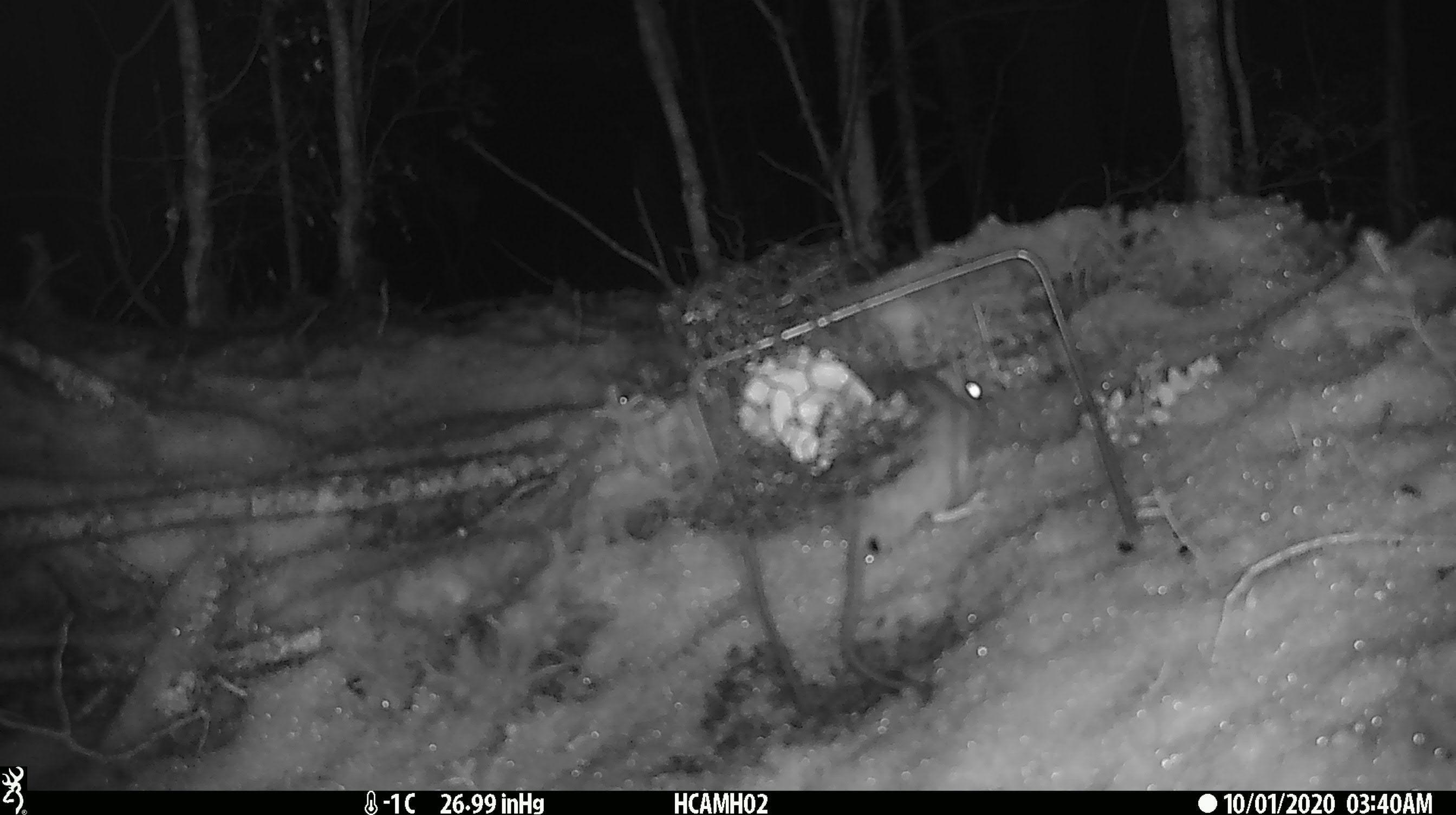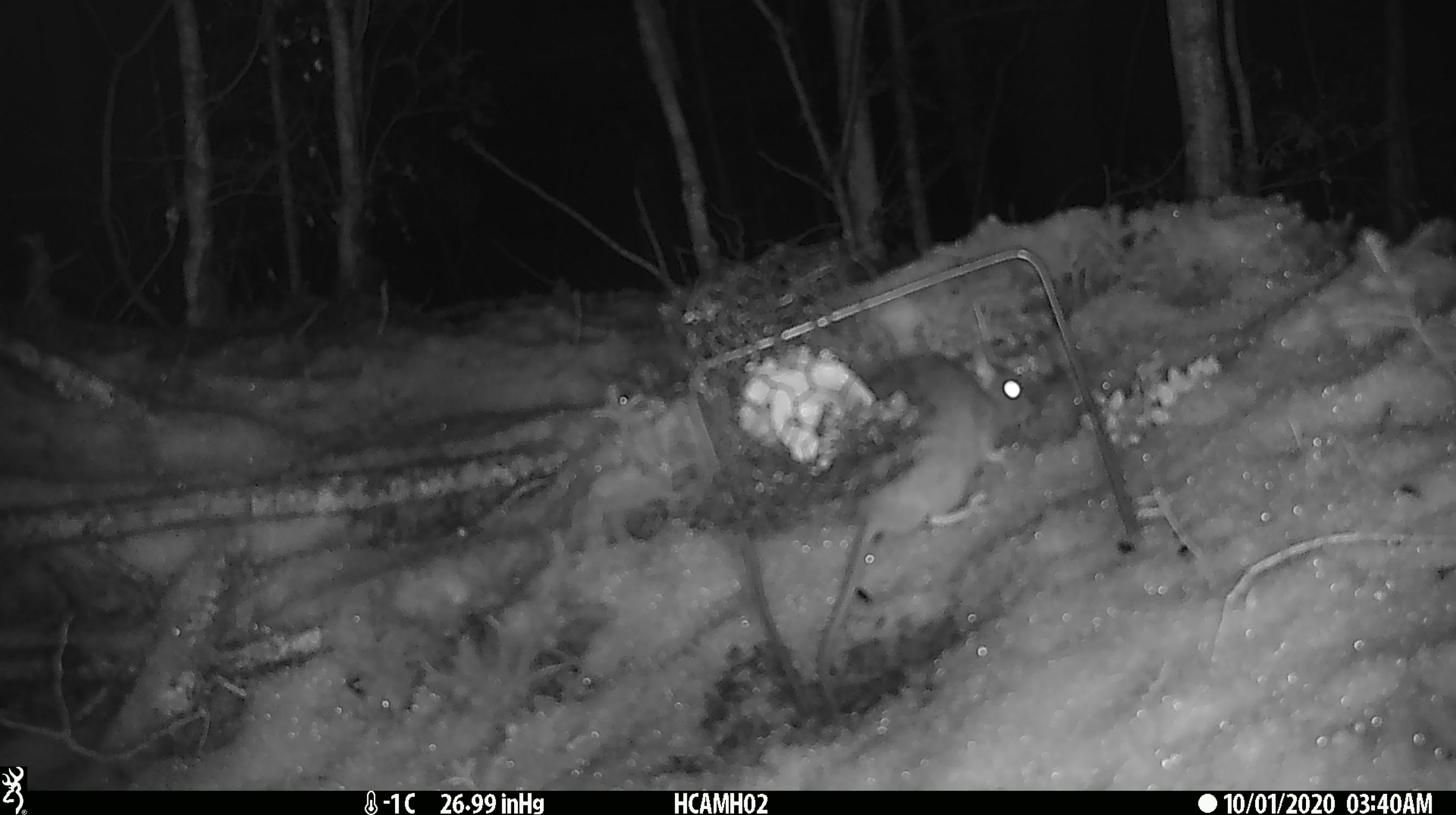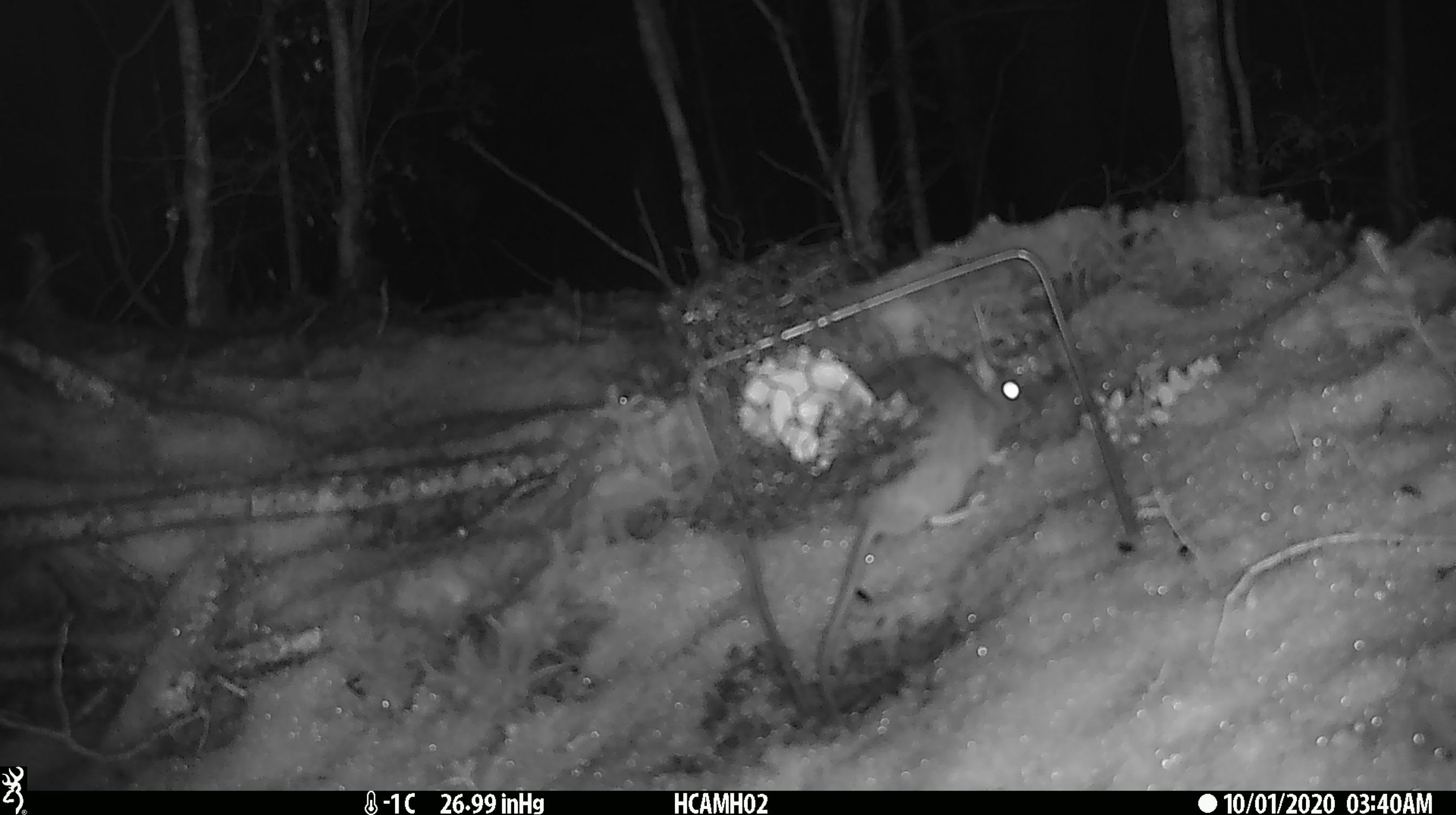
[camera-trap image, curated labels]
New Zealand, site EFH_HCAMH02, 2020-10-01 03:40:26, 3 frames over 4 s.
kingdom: Animalia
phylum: Chordata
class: Mammalia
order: Rodentia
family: Muridae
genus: Rattus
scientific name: Rattus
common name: rat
Rat (Rattus).